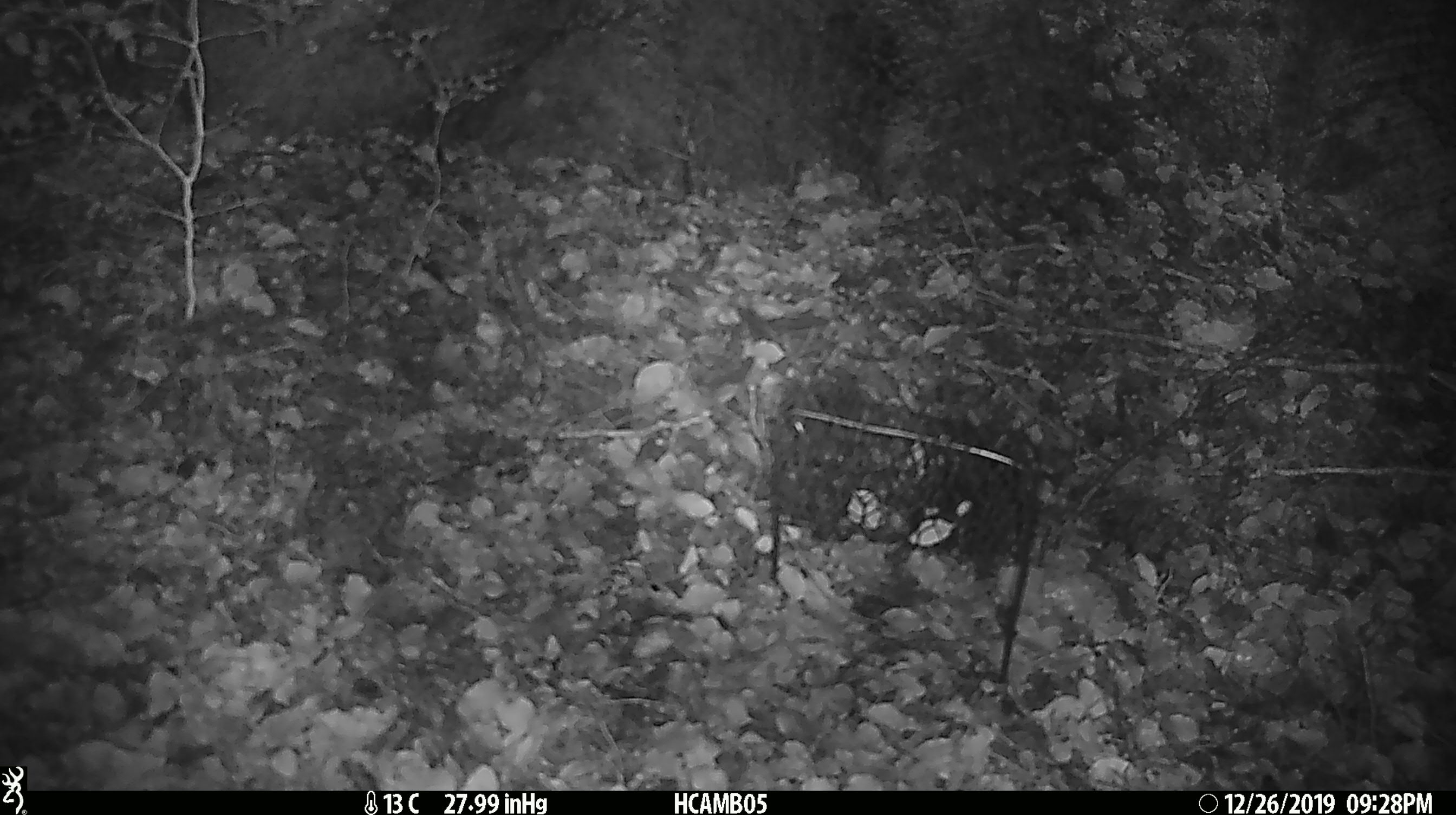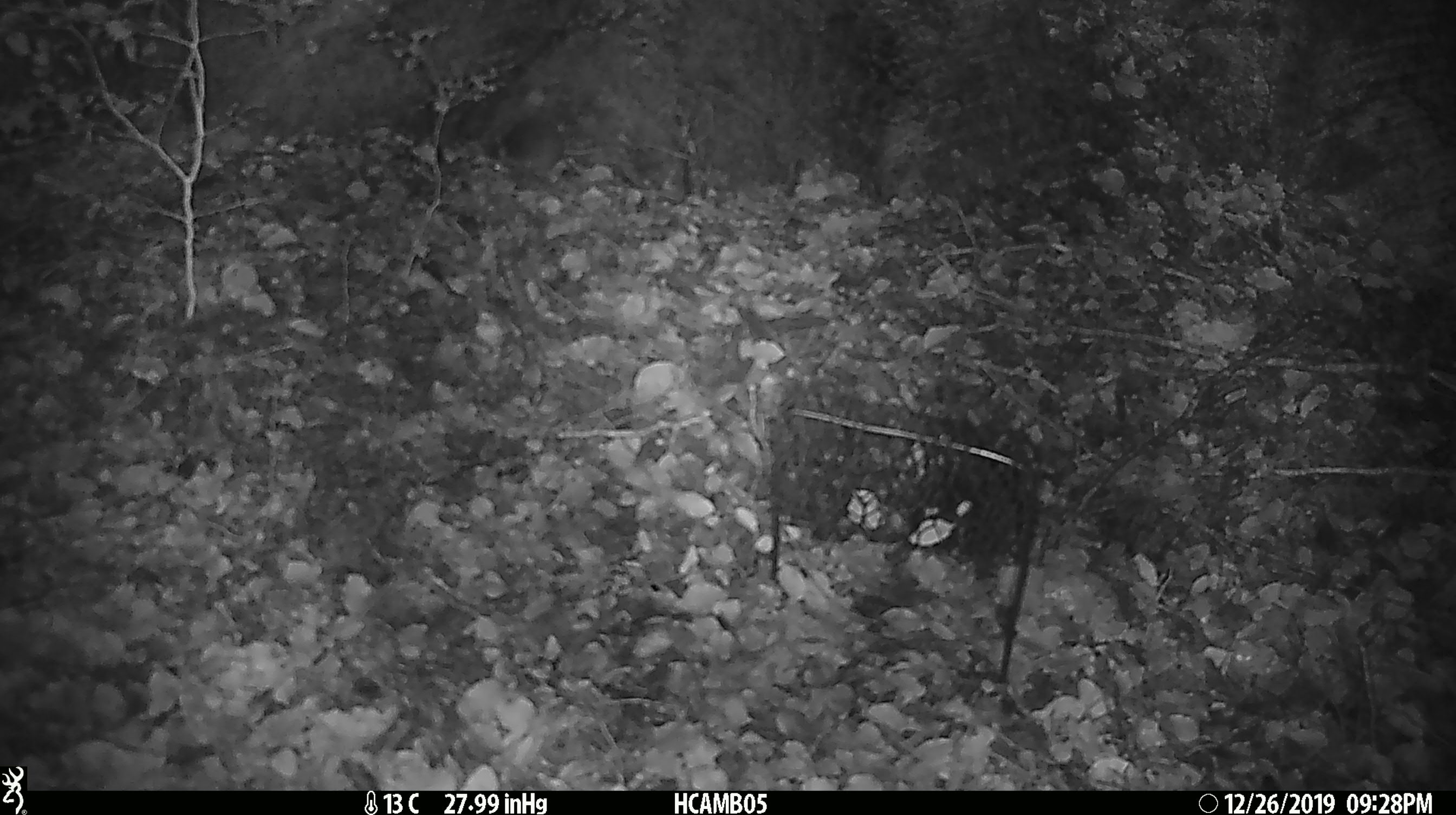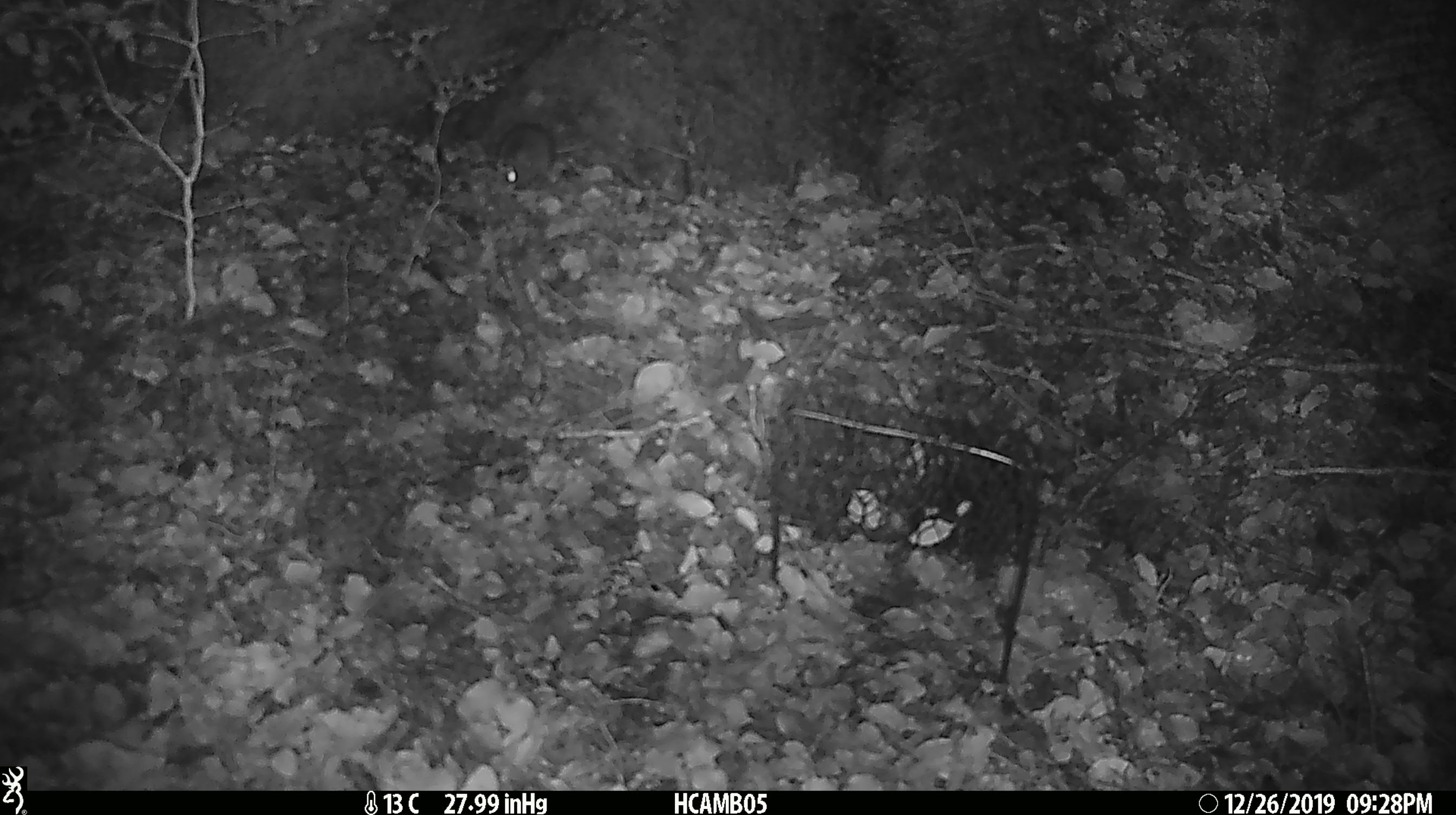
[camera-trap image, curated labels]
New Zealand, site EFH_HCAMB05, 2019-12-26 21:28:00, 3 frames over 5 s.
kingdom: Animalia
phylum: Chordata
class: Mammalia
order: Rodentia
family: Muridae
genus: Mus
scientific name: Mus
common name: mouse